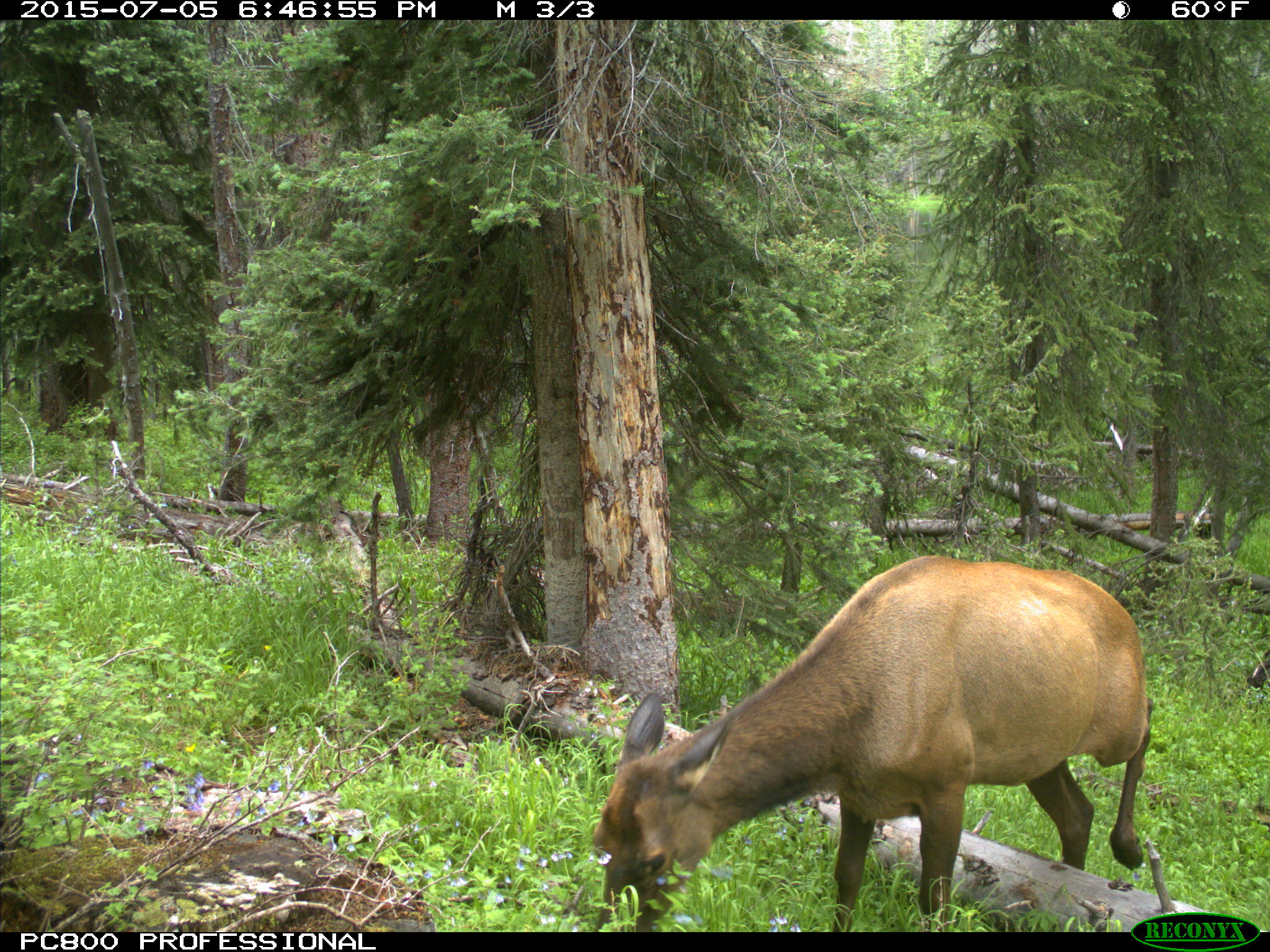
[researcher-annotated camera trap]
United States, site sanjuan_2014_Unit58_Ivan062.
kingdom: Animalia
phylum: Chordata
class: Mammalia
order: Artiodactyla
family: Cervidae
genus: Cervus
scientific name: Cervus elaphus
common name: red deer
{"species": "Cervus elaphus (red deer)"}